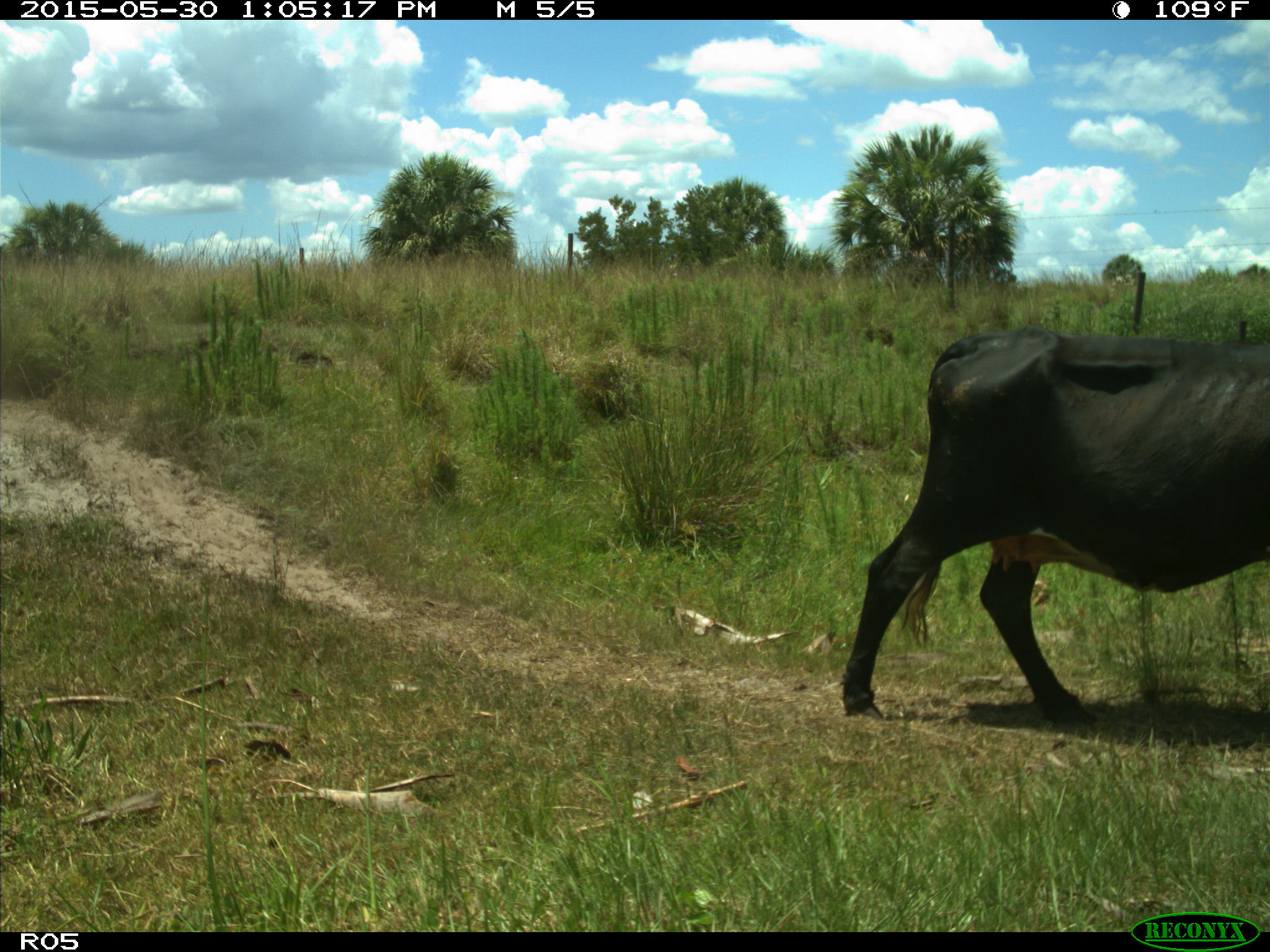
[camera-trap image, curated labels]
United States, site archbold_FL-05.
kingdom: Animalia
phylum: Chordata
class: Mammalia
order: Artiodactyla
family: Bovidae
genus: Bos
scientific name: Bos taurus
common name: domestic cow